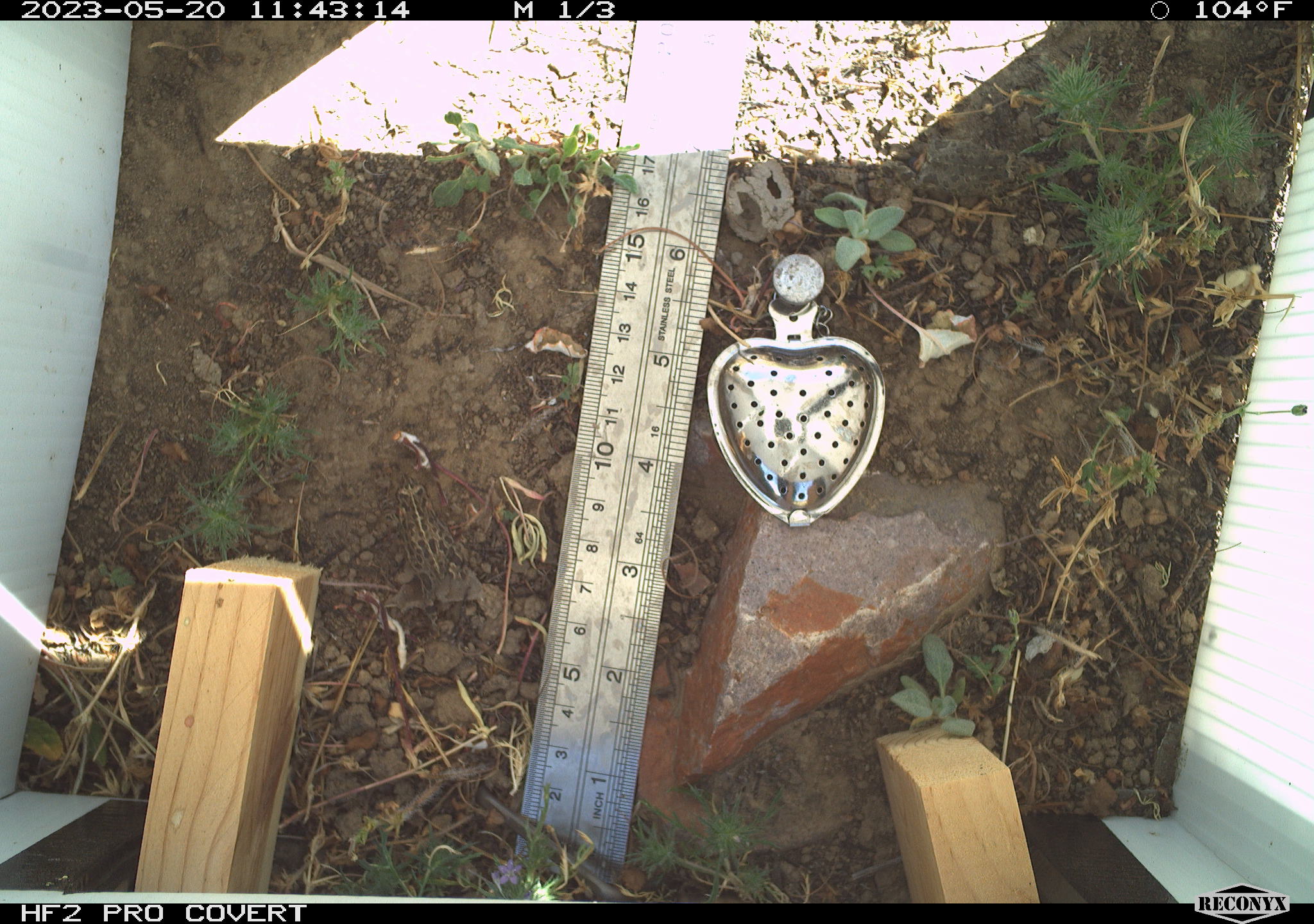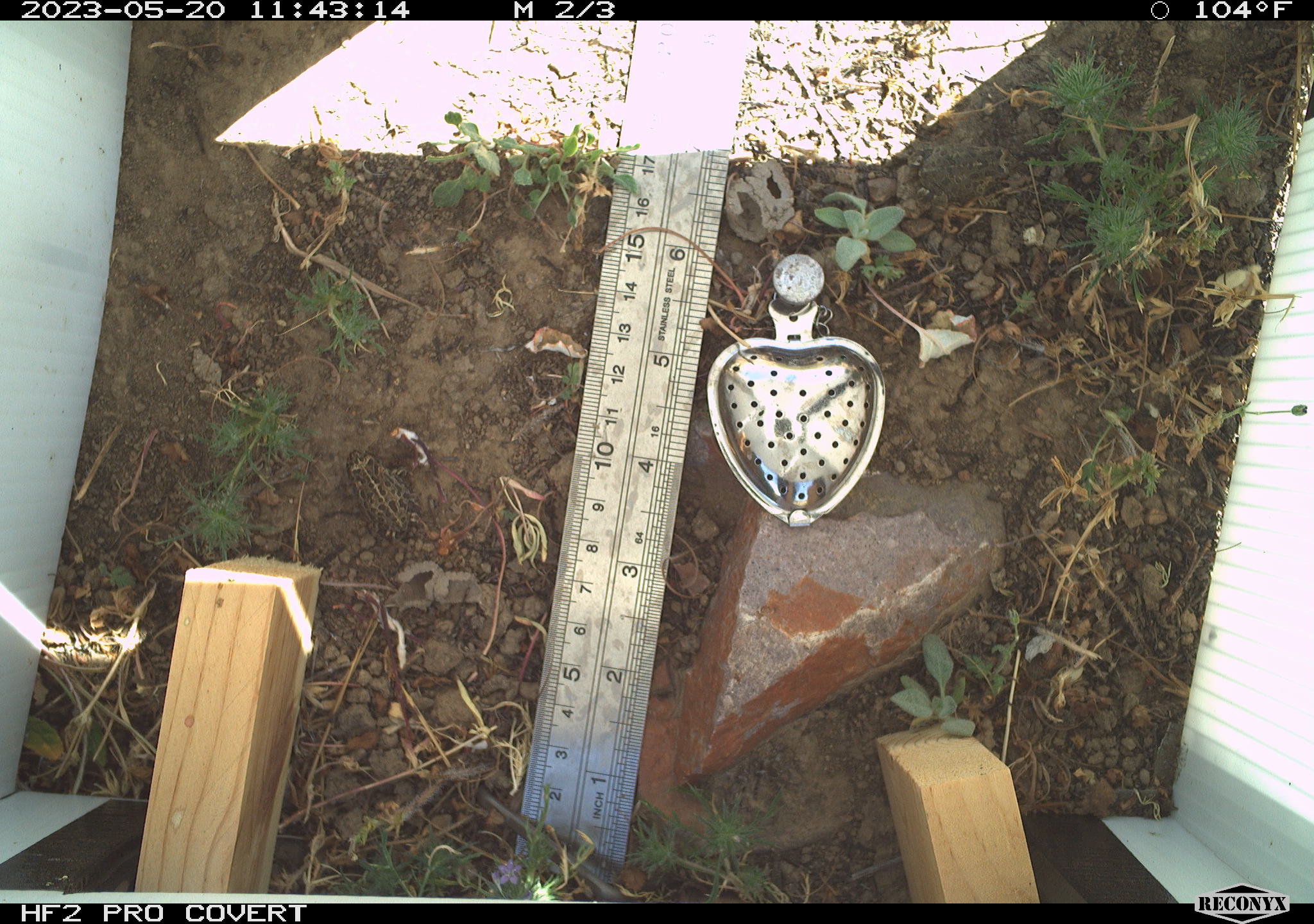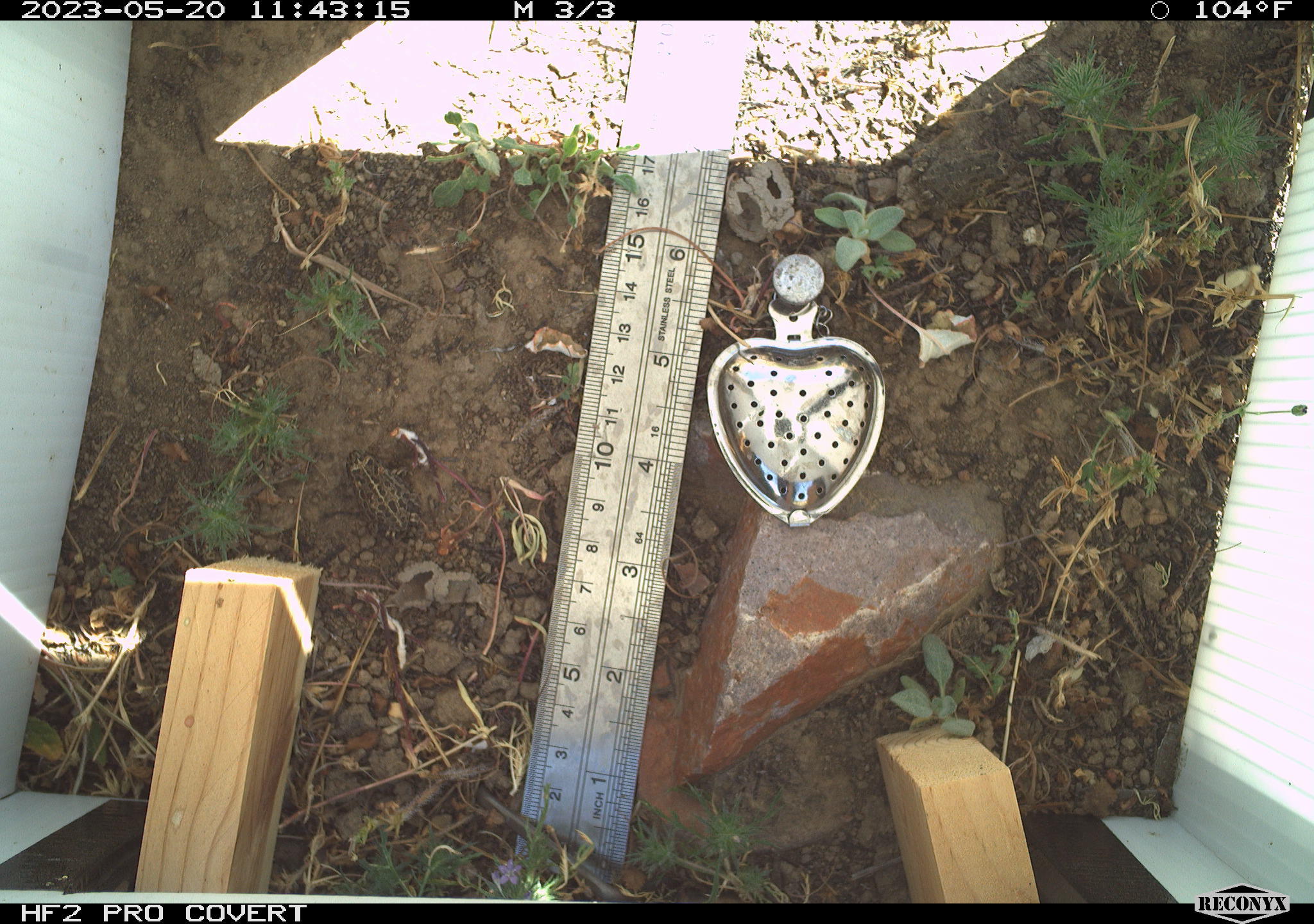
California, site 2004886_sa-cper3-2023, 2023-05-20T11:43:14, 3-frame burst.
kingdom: Animalia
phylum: Chordata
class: Amphibia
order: Anura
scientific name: Anura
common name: frogs